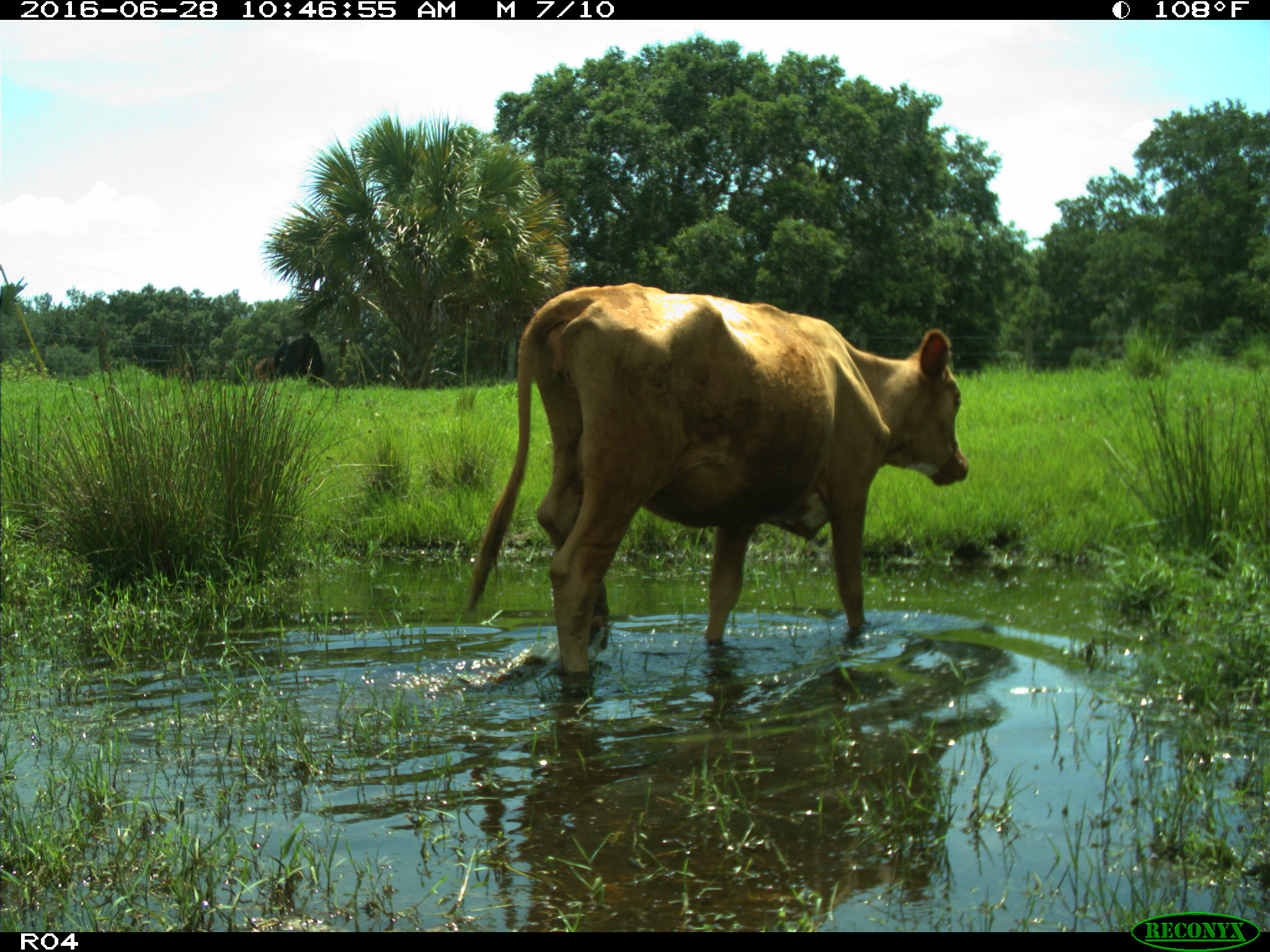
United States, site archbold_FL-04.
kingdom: Animalia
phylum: Chordata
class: Mammalia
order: Artiodactyla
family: Bovidae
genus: Bos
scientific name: Bos taurus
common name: domestic cow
Bos taurus (domestic cow).